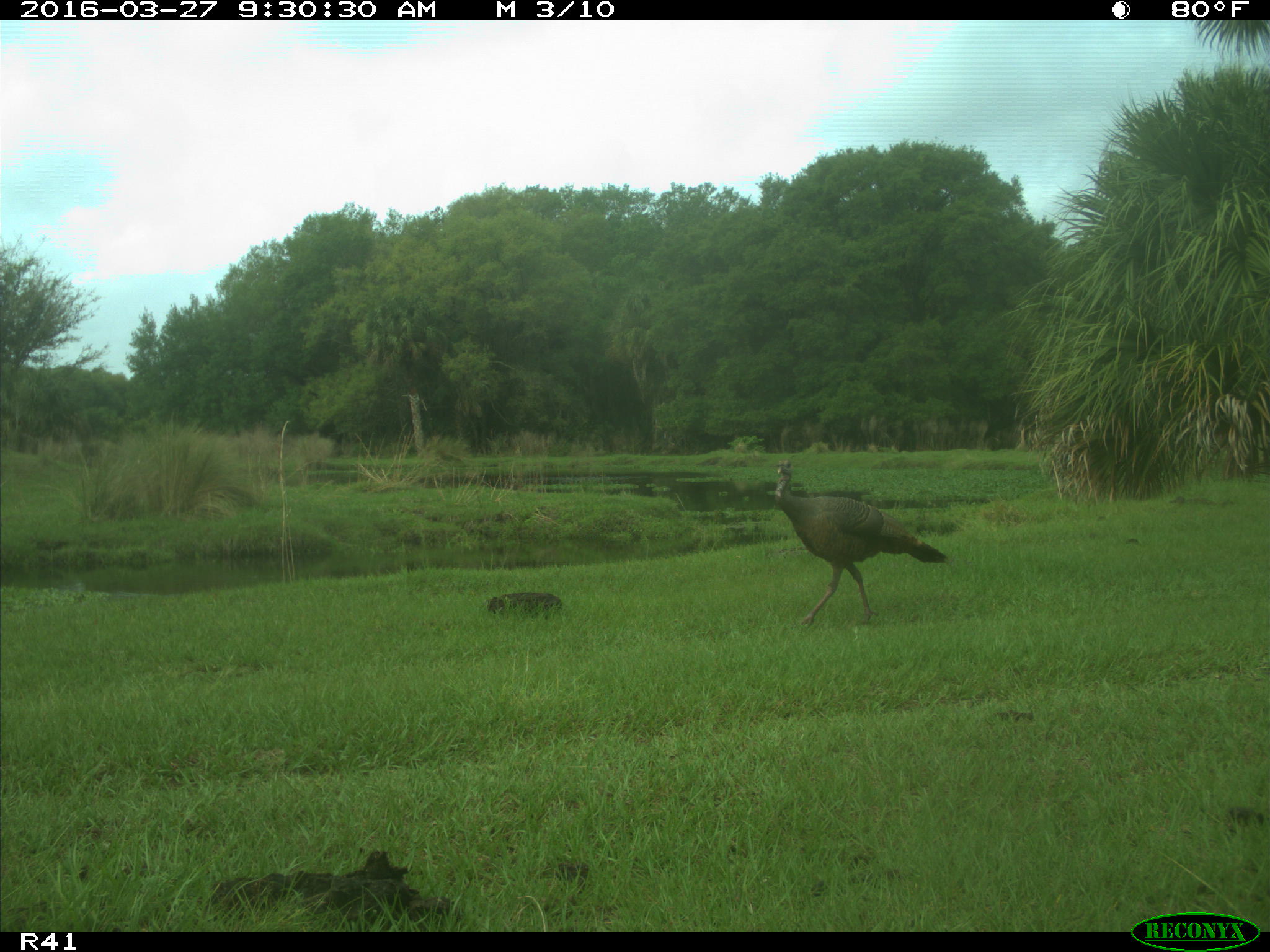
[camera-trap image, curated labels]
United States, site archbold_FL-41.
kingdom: Animalia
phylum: Chordata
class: Mammalia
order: Artiodactyla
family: Bovidae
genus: Bos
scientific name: Bos taurus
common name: domestic cow